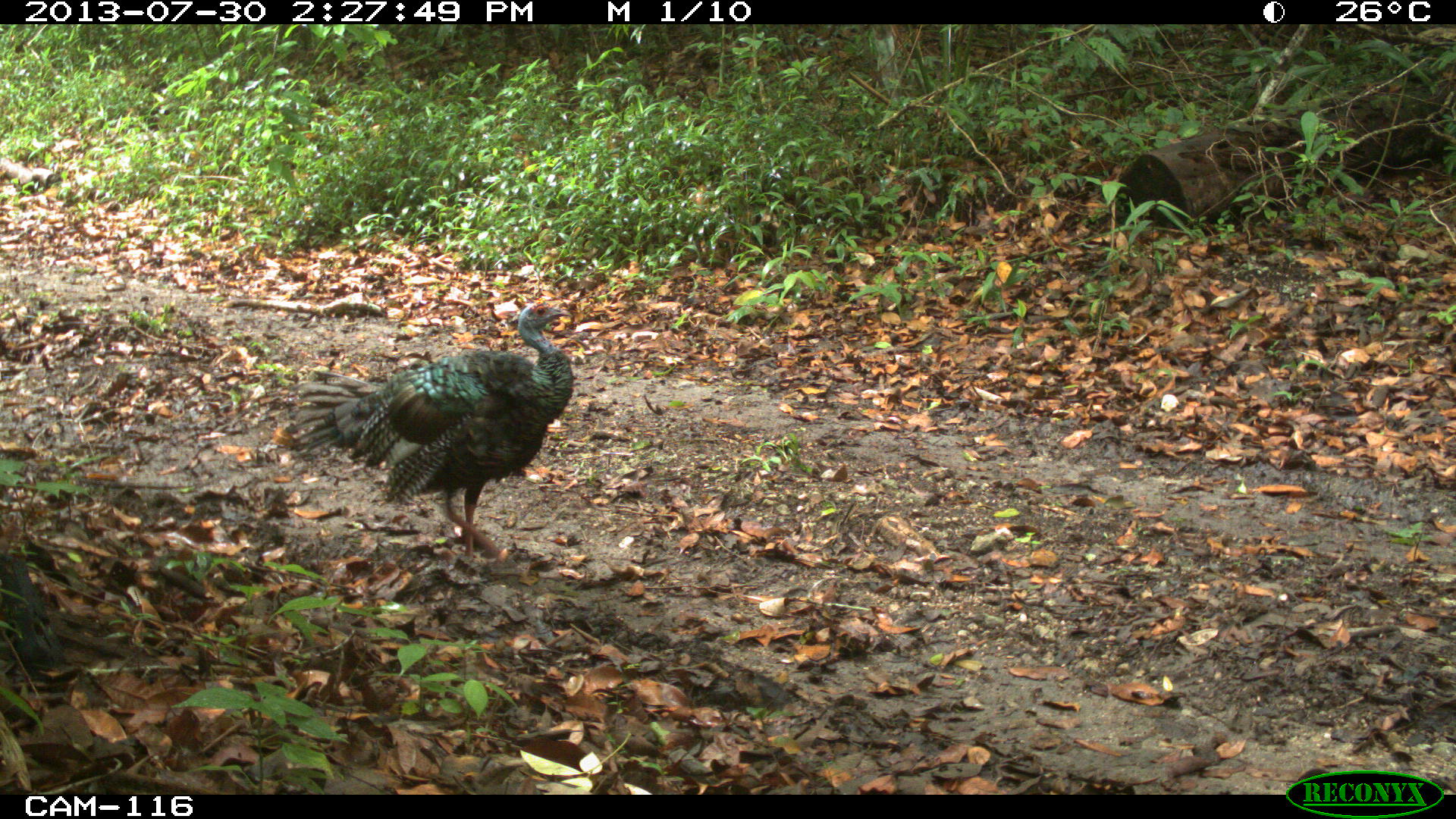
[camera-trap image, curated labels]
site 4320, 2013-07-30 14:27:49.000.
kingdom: Animalia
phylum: Chordata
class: Aves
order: Galliformes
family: Phasianidae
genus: Meleagris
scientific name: Meleagris ocellata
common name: ocellated turkey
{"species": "Meleagris ocellata (ocellated turkey)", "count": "1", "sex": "male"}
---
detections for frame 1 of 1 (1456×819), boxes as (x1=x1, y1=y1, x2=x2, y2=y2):
meleagris ocellata: (x1=281, y1=296, x2=574, y2=561)